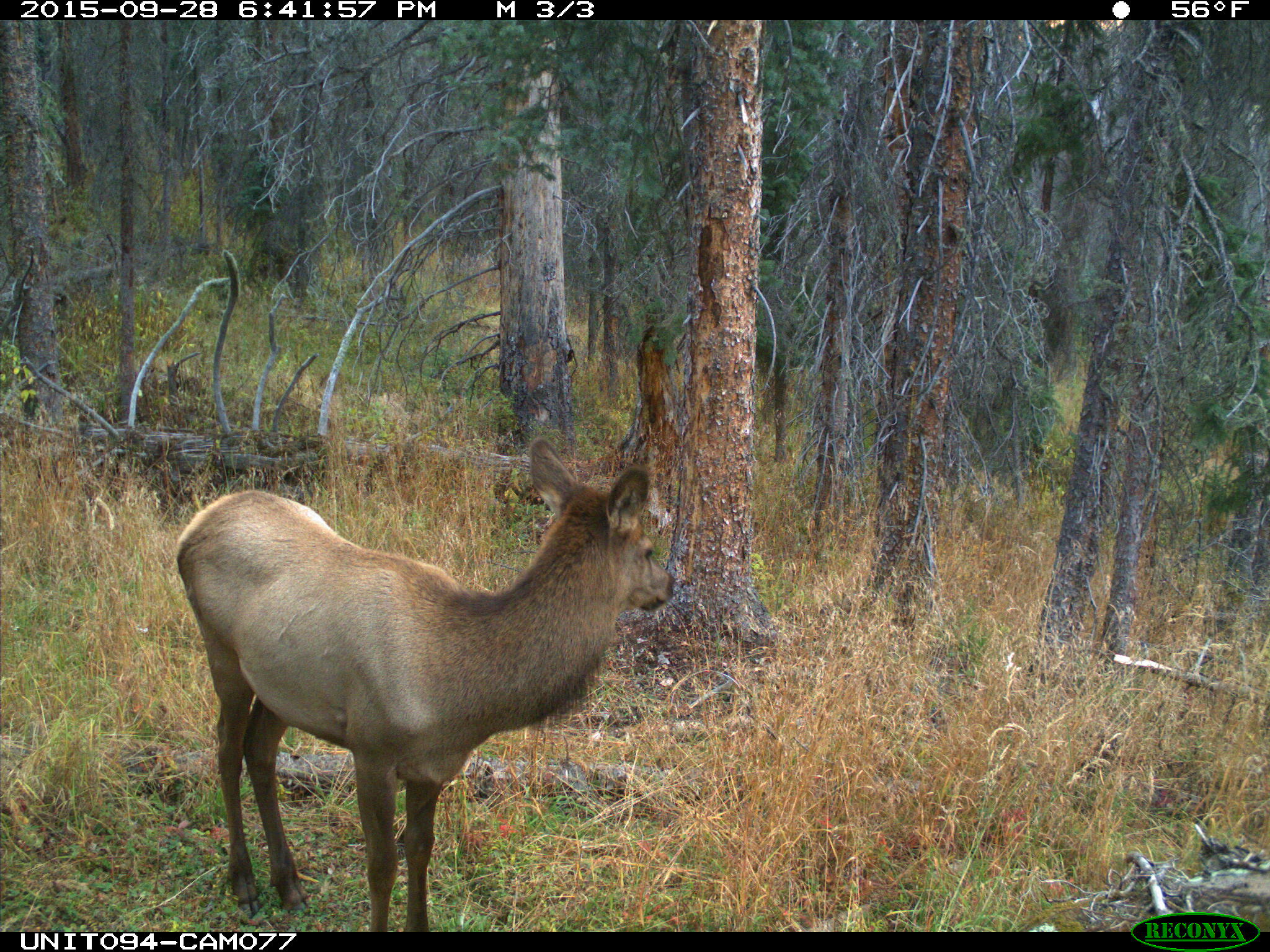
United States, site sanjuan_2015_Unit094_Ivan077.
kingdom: Animalia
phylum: Chordata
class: Mammalia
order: Artiodactyla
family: Cervidae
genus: Cervus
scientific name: Cervus elaphus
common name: red deer